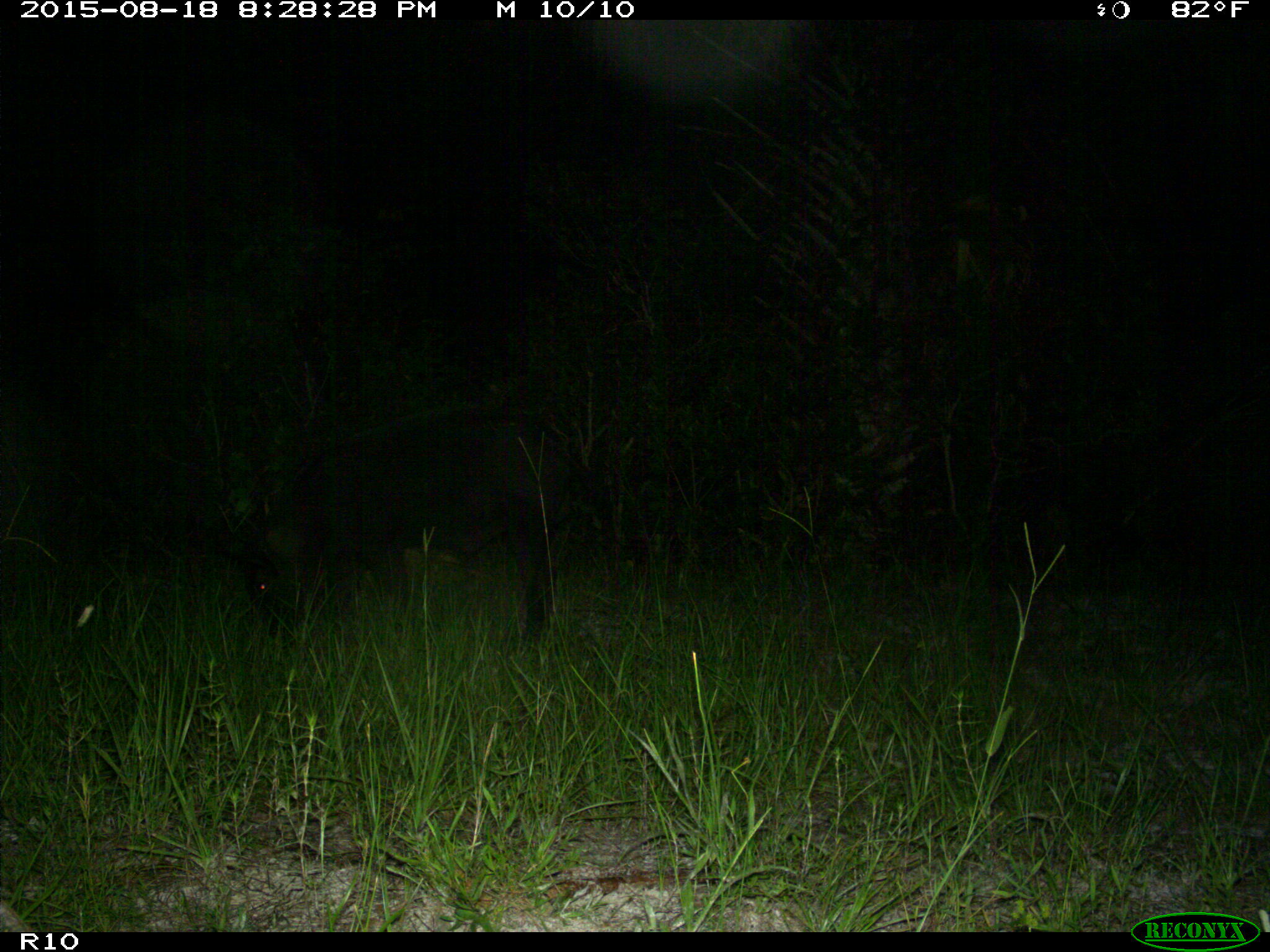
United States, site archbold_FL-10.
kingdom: Animalia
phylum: Chordata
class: Mammalia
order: Artiodactyla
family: Suidae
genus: Sus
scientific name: Sus scrofa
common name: wild boar